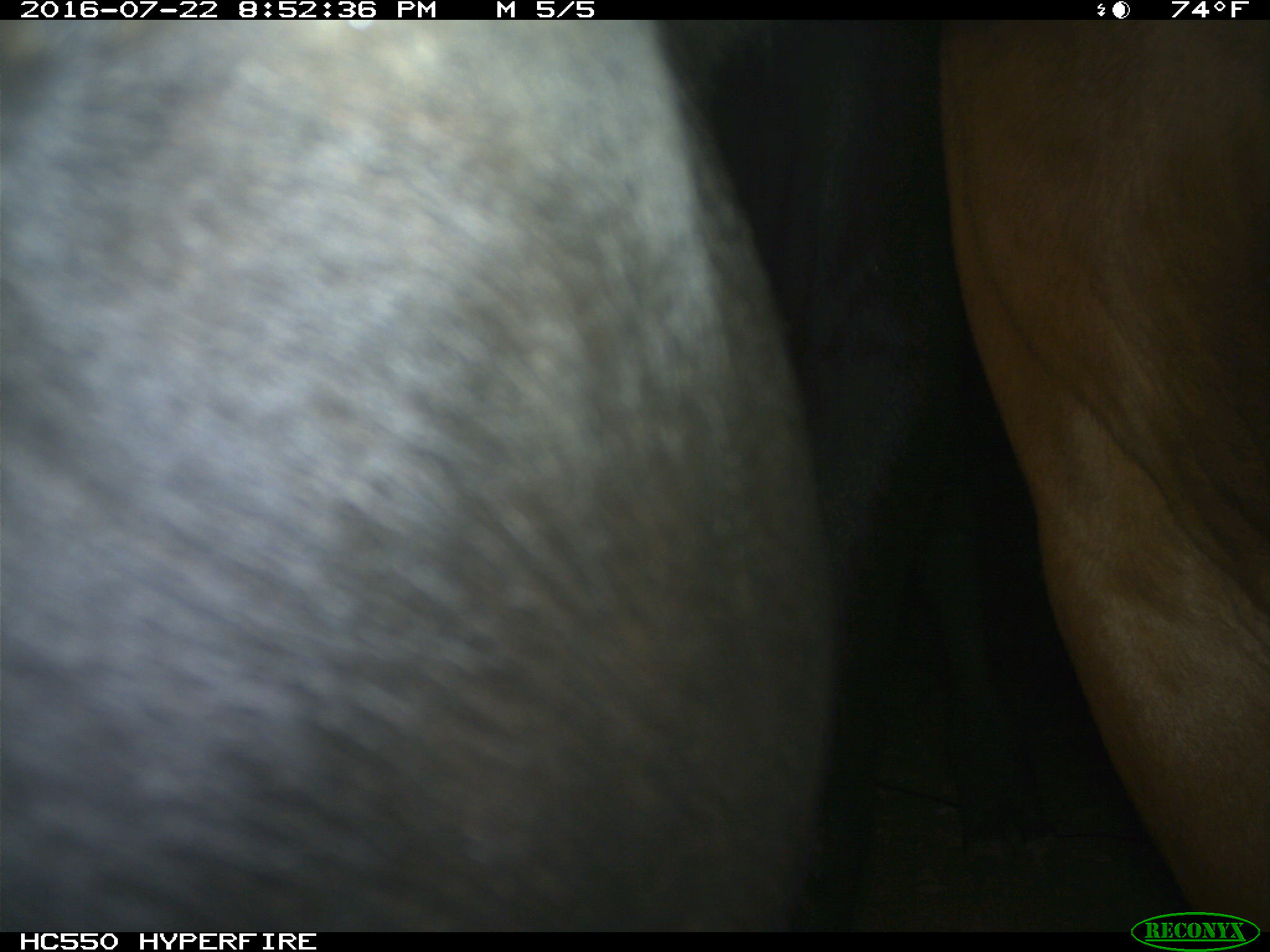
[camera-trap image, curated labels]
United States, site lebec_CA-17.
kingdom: Animalia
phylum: Chordata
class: Mammalia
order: Artiodactyla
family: Bovidae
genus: Bos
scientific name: Bos taurus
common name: domestic cow